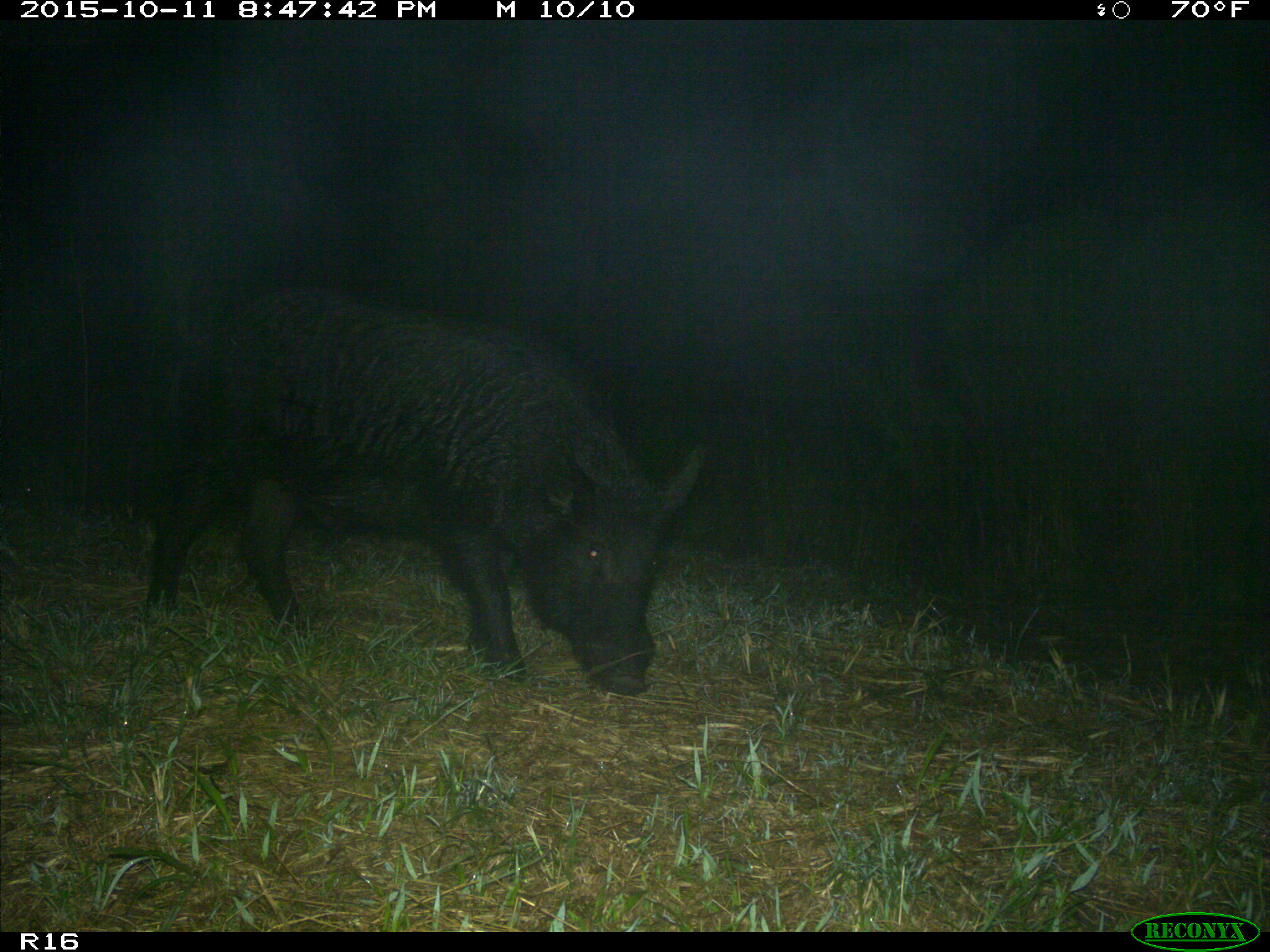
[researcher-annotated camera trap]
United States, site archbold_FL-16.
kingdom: Animalia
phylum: Chordata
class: Mammalia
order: Artiodactyla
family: Suidae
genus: Sus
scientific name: Sus scrofa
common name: wild boar